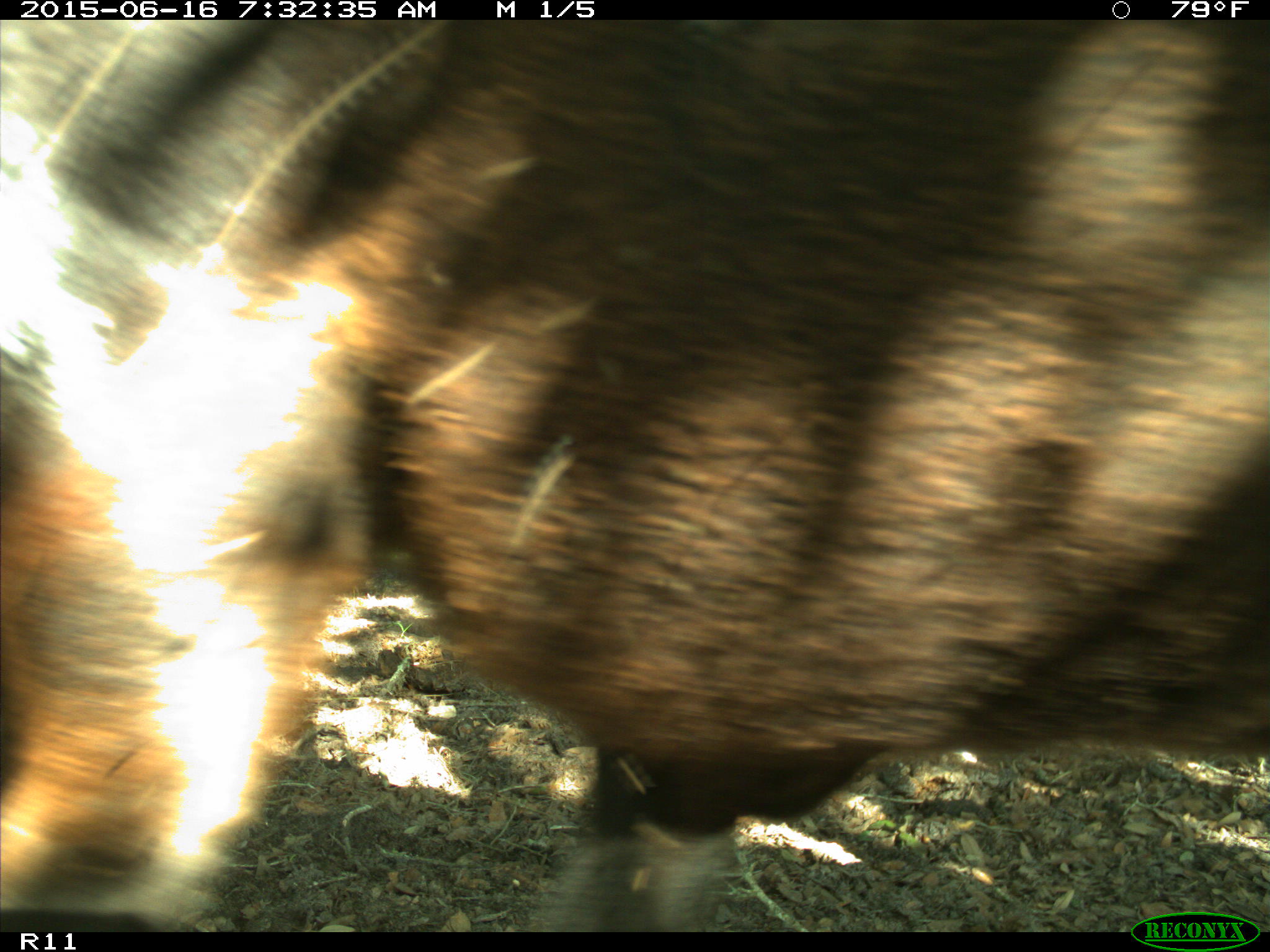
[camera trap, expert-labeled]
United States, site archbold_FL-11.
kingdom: Animalia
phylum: Chordata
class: Mammalia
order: Artiodactyla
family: Bovidae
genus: Bos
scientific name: Bos taurus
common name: domestic cow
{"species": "Bos taurus (domestic cow)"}